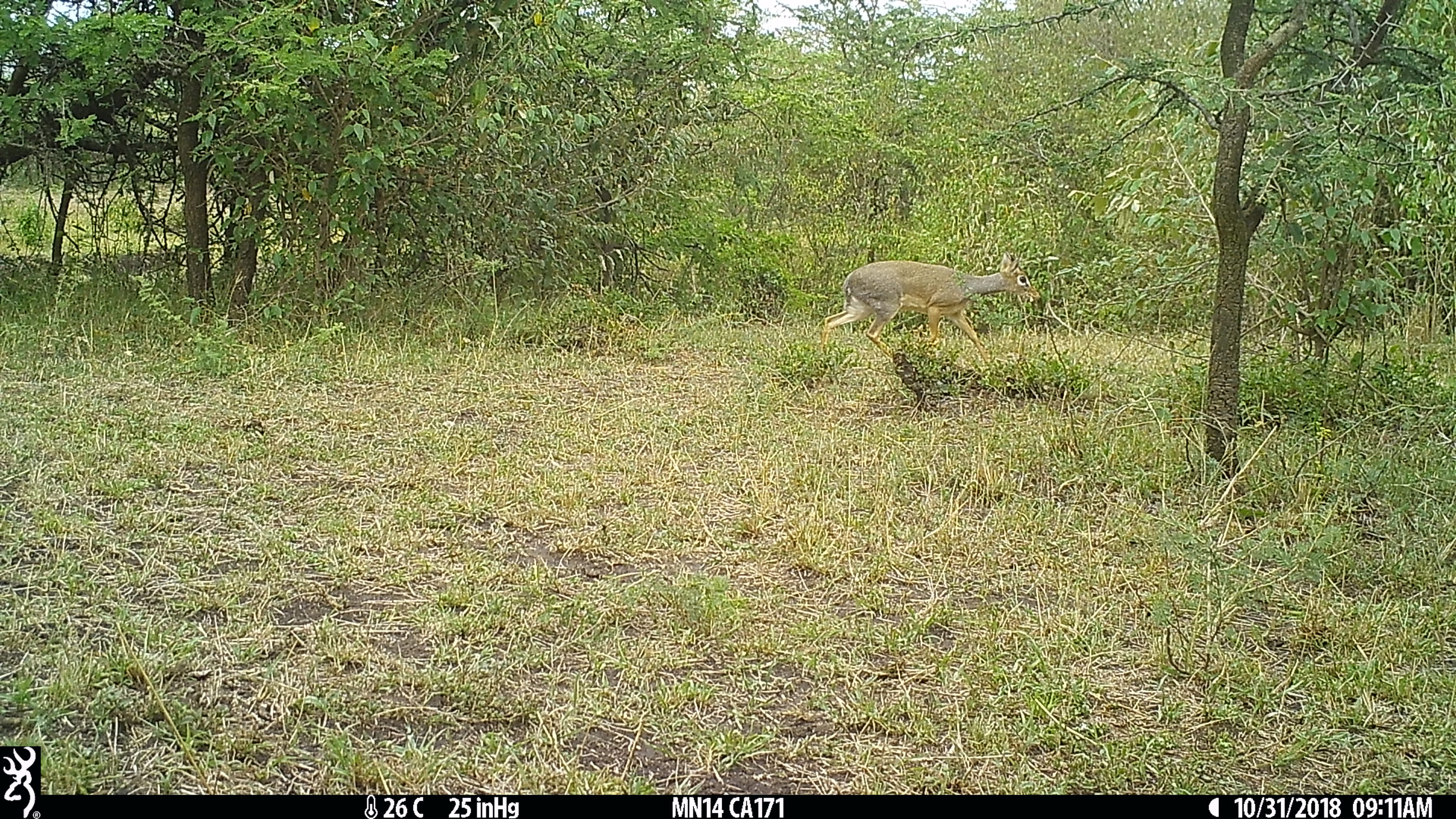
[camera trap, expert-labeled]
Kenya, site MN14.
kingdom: Animalia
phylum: Chordata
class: Mammalia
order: Artiodactyla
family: Bovidae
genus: Madoqua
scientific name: Madoqua kirkii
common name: kirk's dik-dik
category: dikdik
Dikdik (kirk's dik-dik) (Madoqua kirkii).